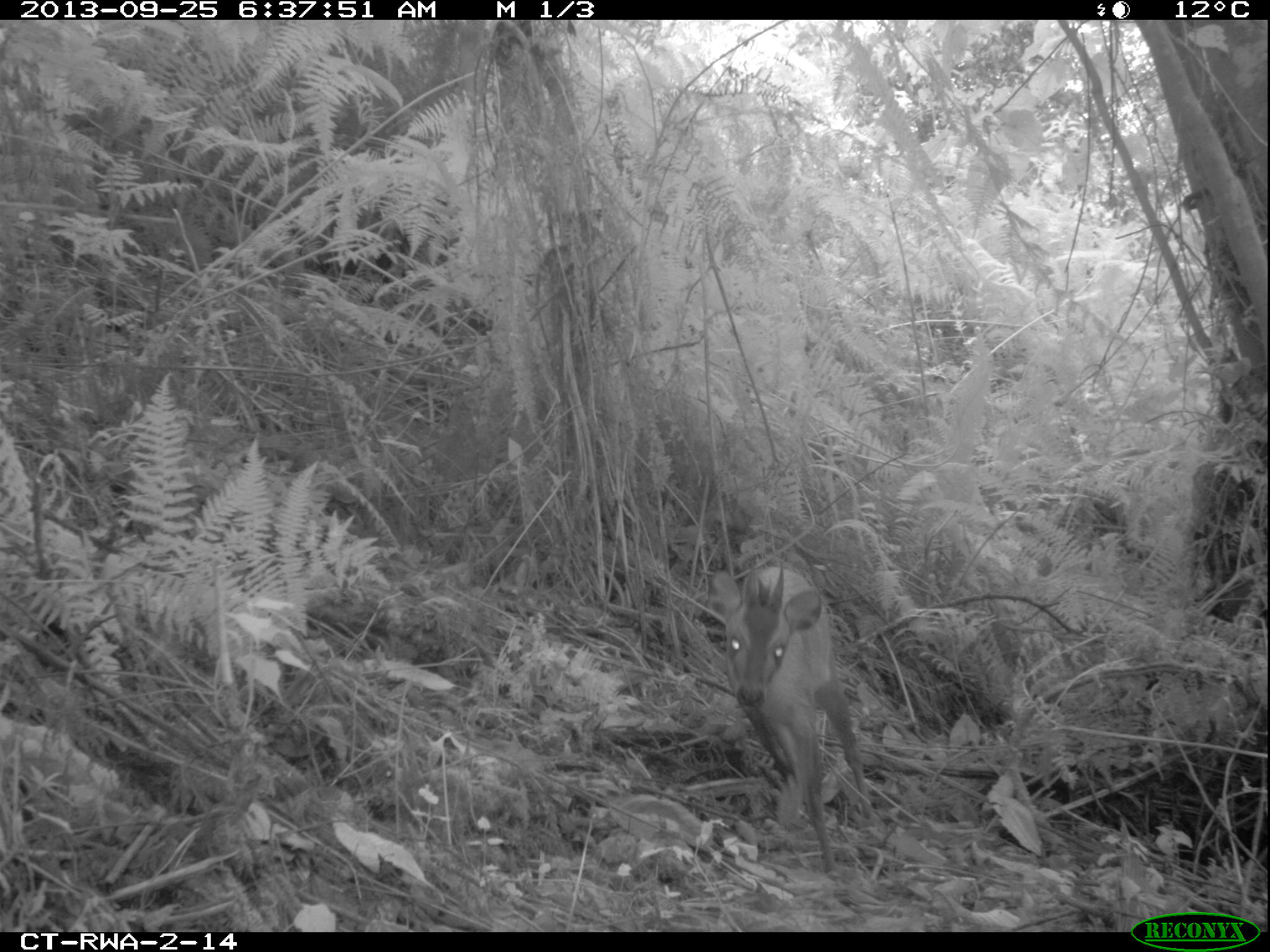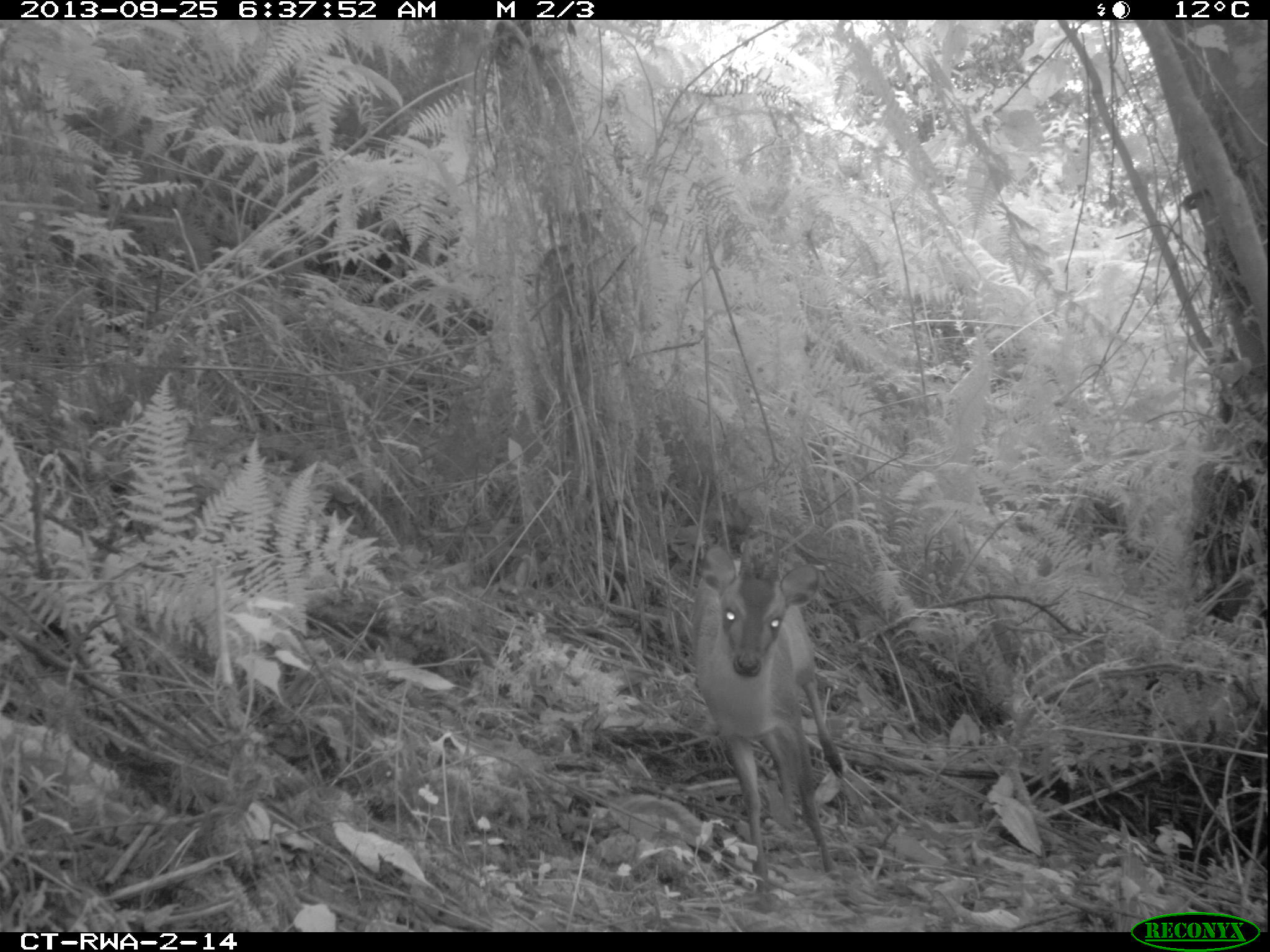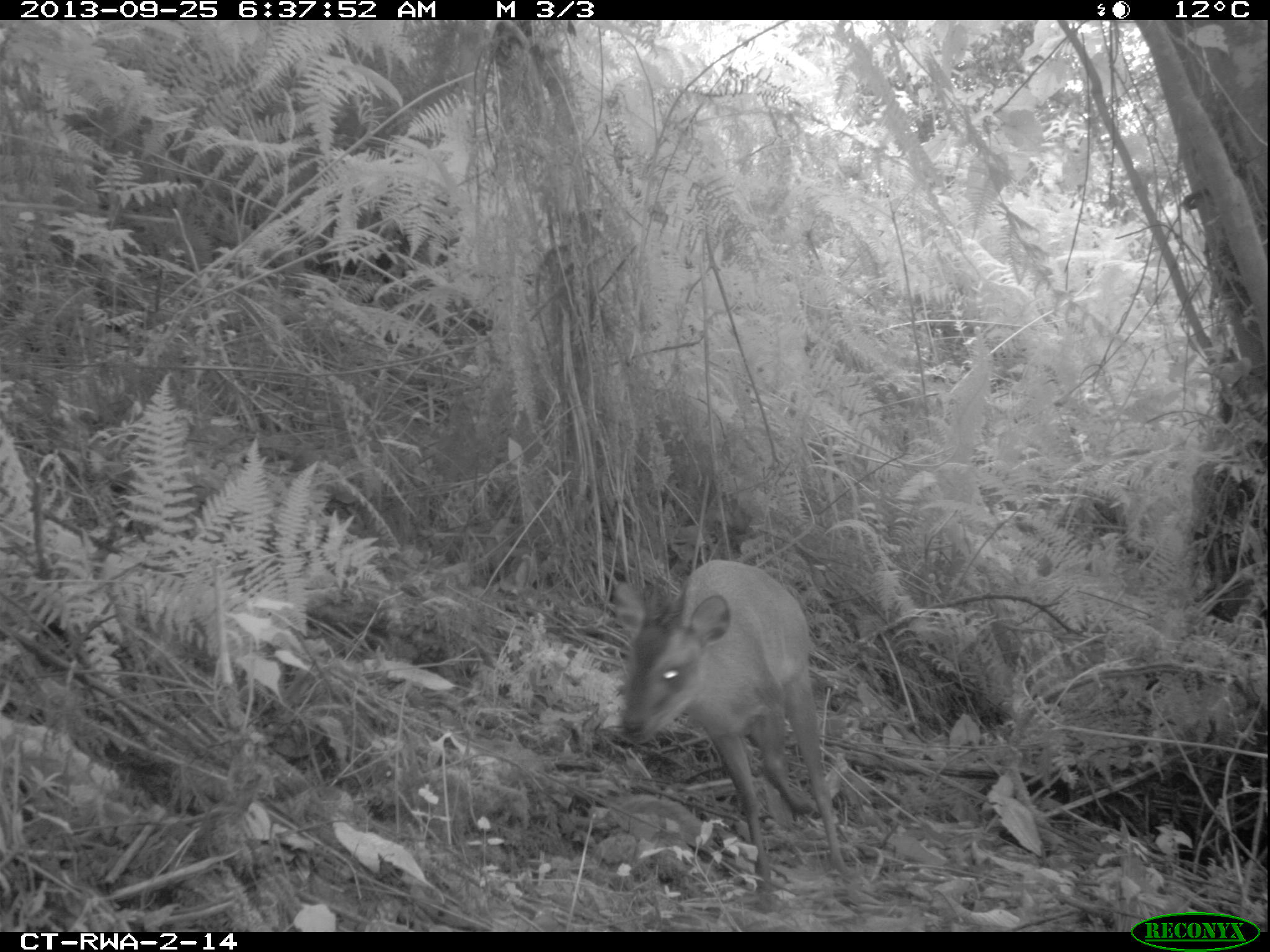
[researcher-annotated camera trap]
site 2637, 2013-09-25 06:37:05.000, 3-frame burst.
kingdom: Animalia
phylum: Chordata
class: Mammalia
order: Artiodactyla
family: Bovidae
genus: Cephalophus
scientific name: Cephalophus nigrifrons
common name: black-fronted duiker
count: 1